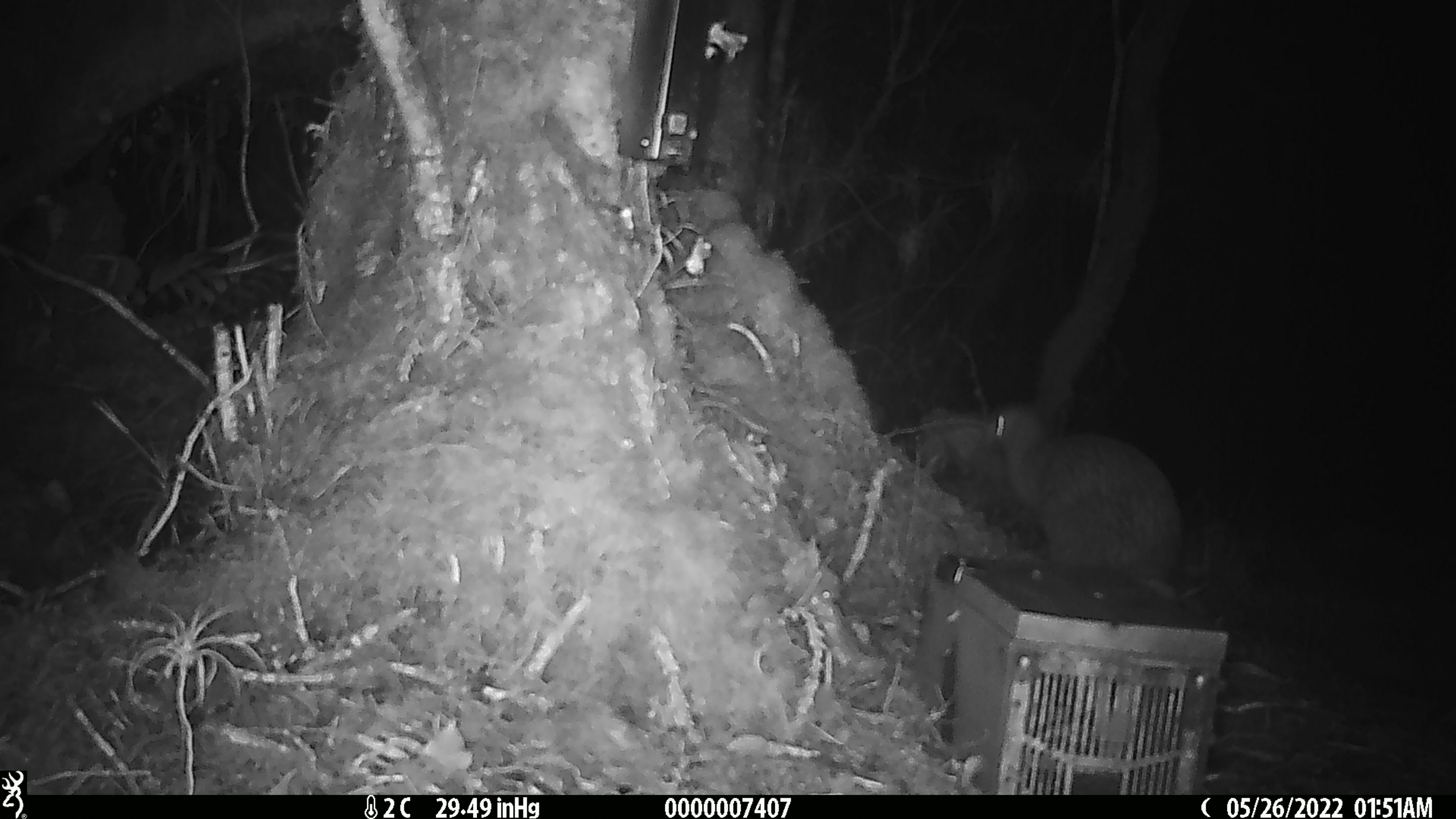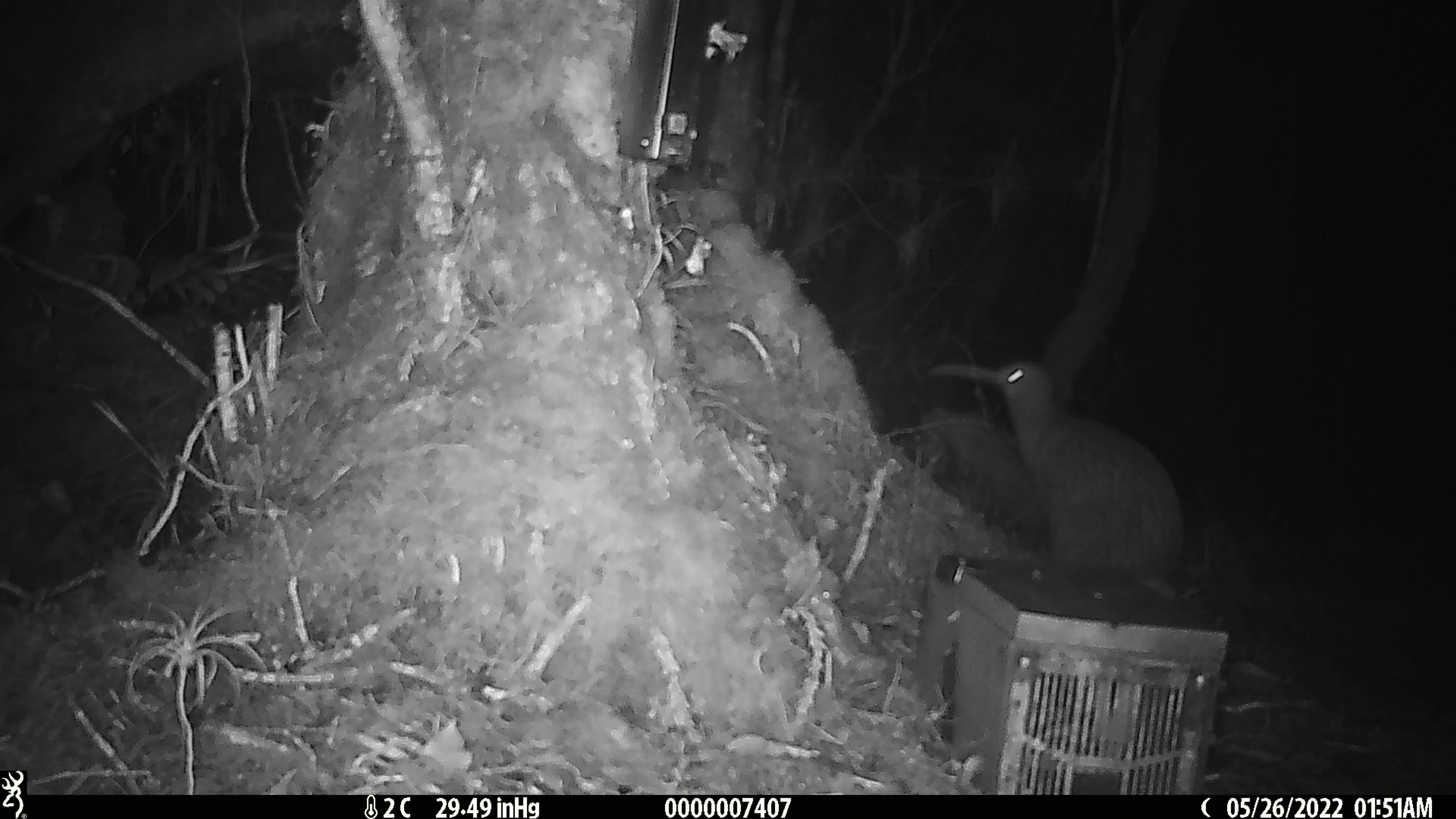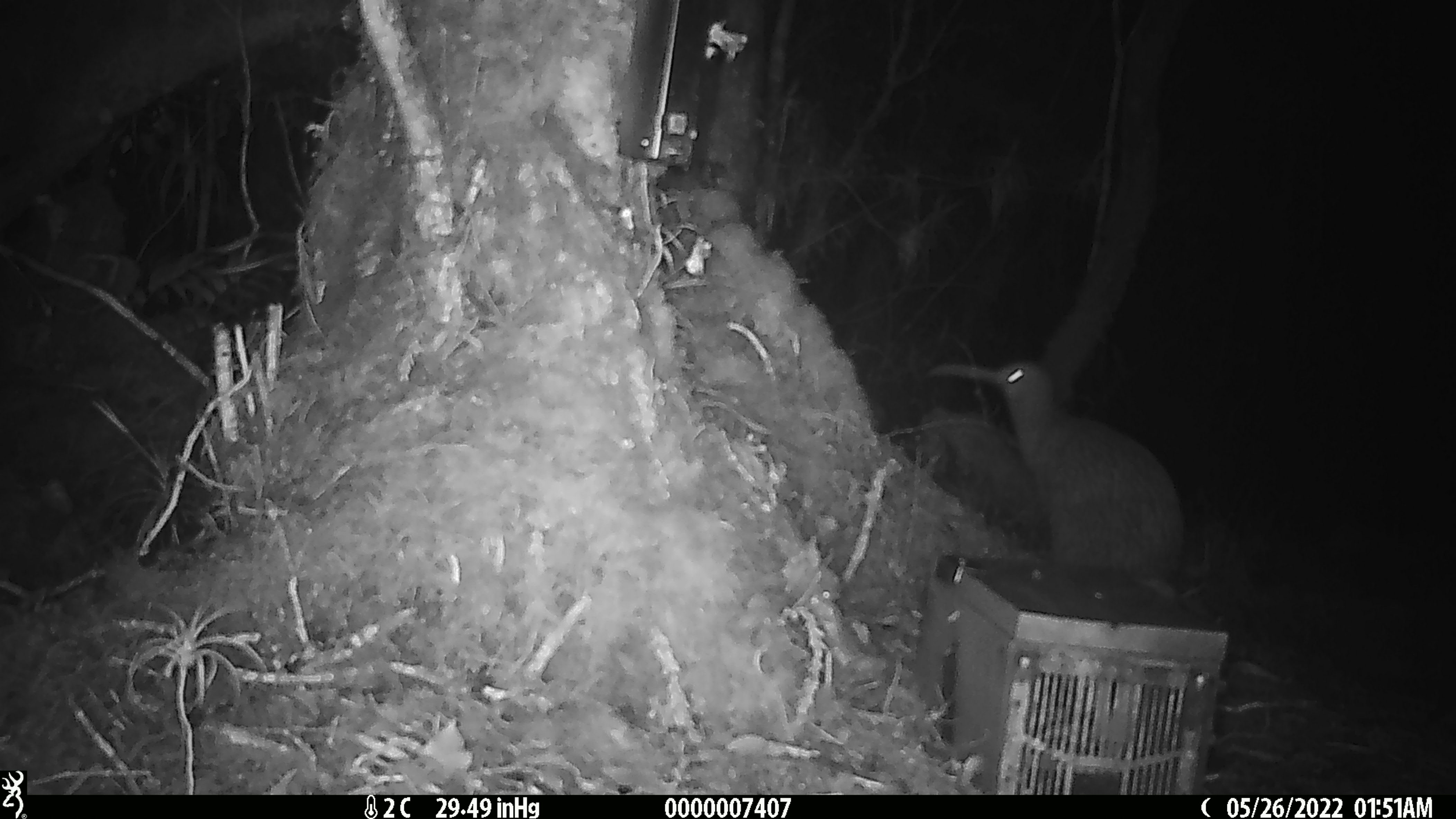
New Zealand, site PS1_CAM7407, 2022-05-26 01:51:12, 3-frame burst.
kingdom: Animalia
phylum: Chordata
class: Aves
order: Apterygiformes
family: Apterygidae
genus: Apteryx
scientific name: Apteryx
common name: kiwi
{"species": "kiwi (Apteryx)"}